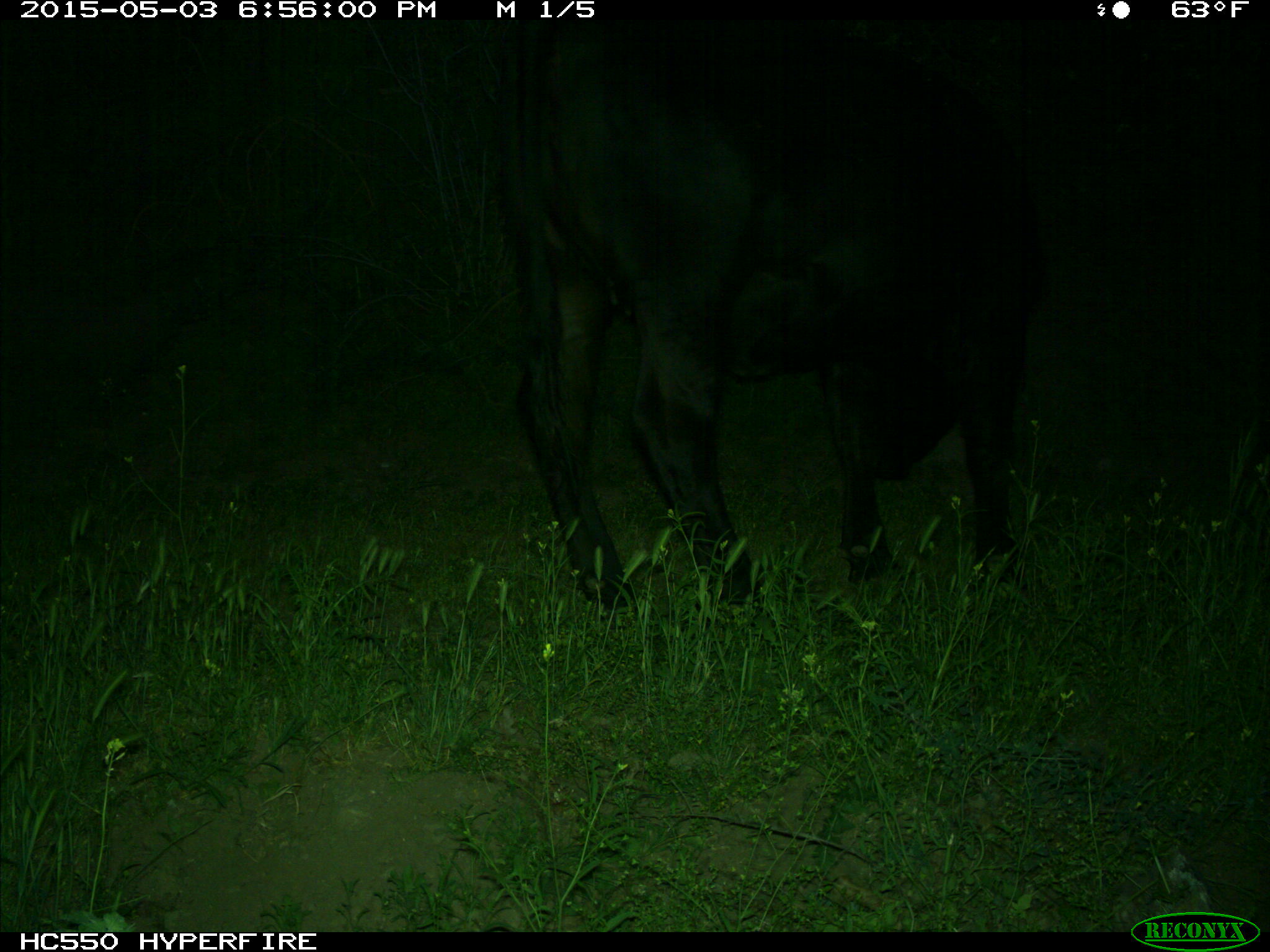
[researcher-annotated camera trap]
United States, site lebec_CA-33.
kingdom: Animalia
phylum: Chordata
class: Mammalia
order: Artiodactyla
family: Bovidae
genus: Bos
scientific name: Bos taurus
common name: domestic cow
Bos taurus (domestic cow).